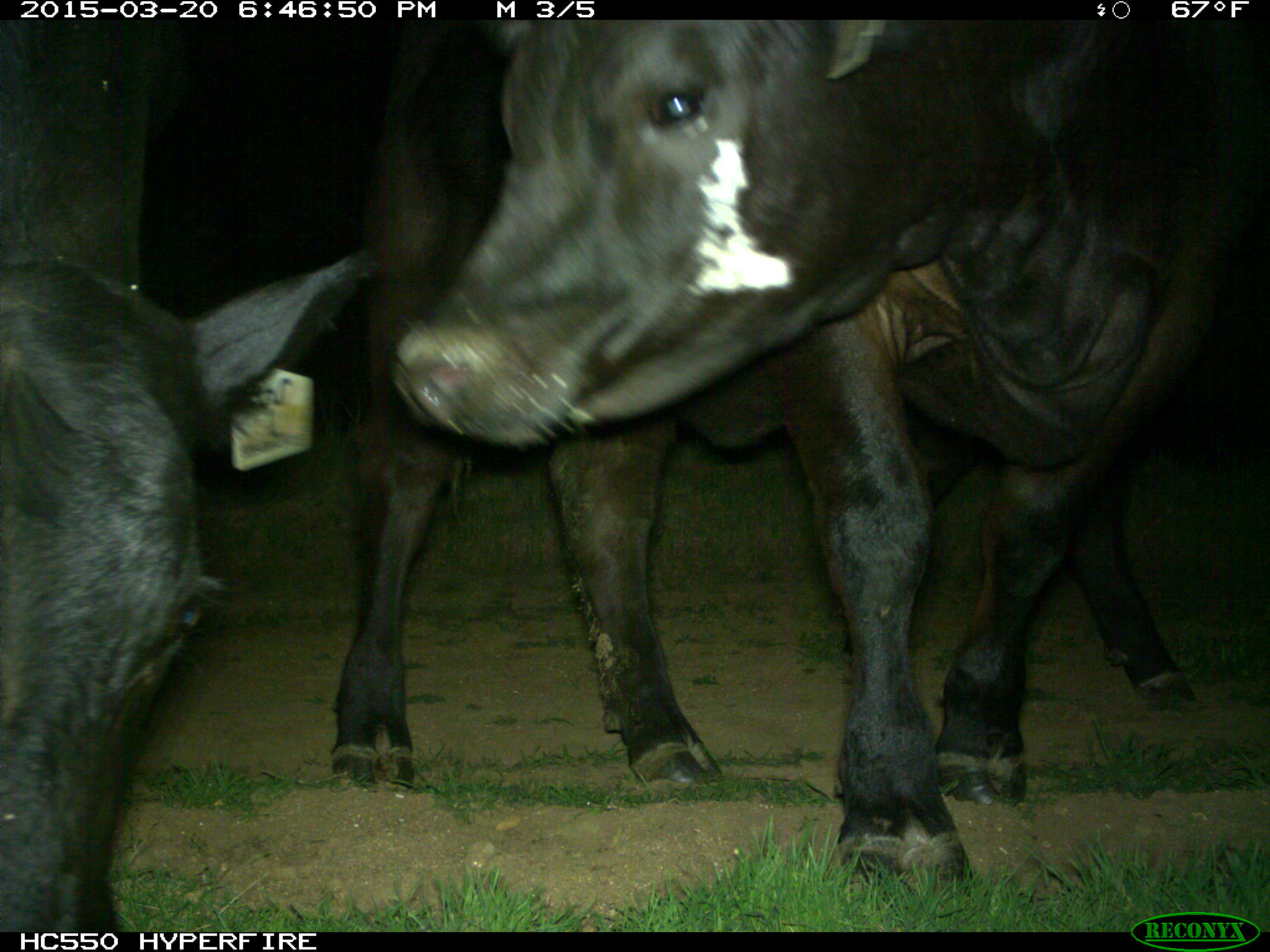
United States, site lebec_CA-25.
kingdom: Animalia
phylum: Chordata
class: Mammalia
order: Artiodactyla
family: Bovidae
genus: Bos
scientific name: Bos taurus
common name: domestic cow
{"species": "Bos taurus (domestic cow)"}